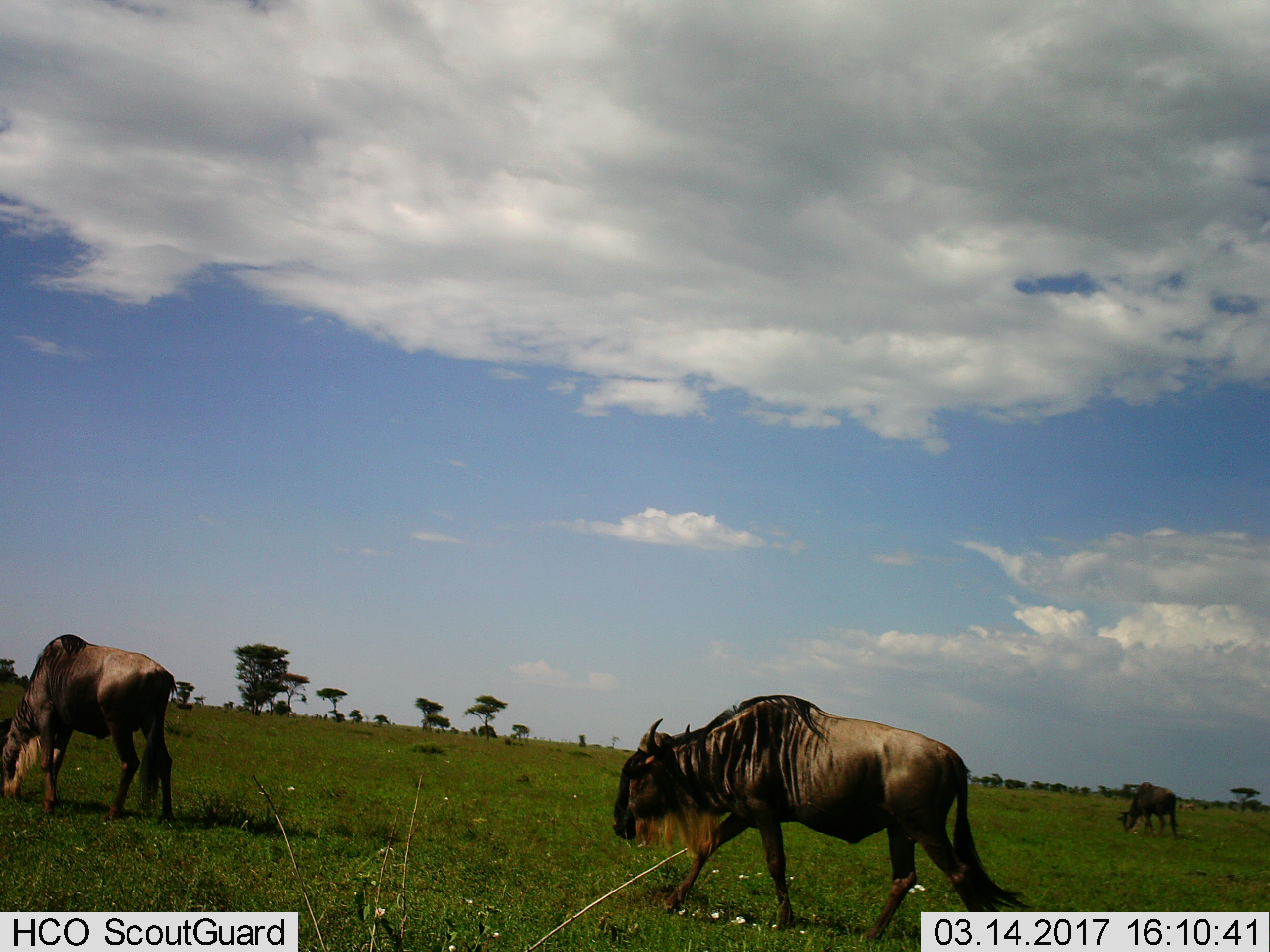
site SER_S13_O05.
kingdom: Animalia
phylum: Chordata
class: Mammalia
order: Artiodactyla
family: Bovidae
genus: Connochaetes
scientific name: Connochaetes taurinus taurinus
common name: blue wildebeest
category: wildebeestblue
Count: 3.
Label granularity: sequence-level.